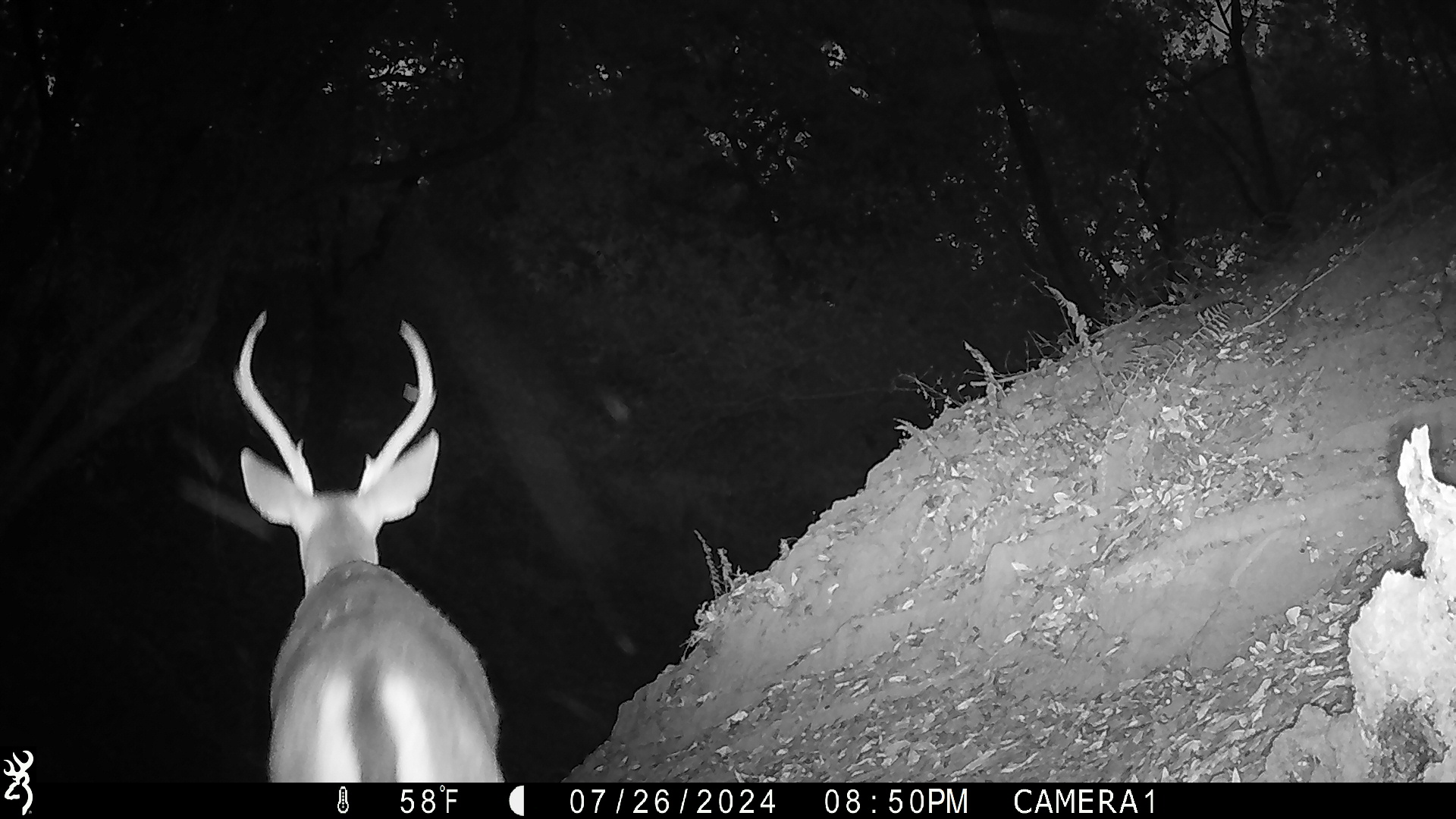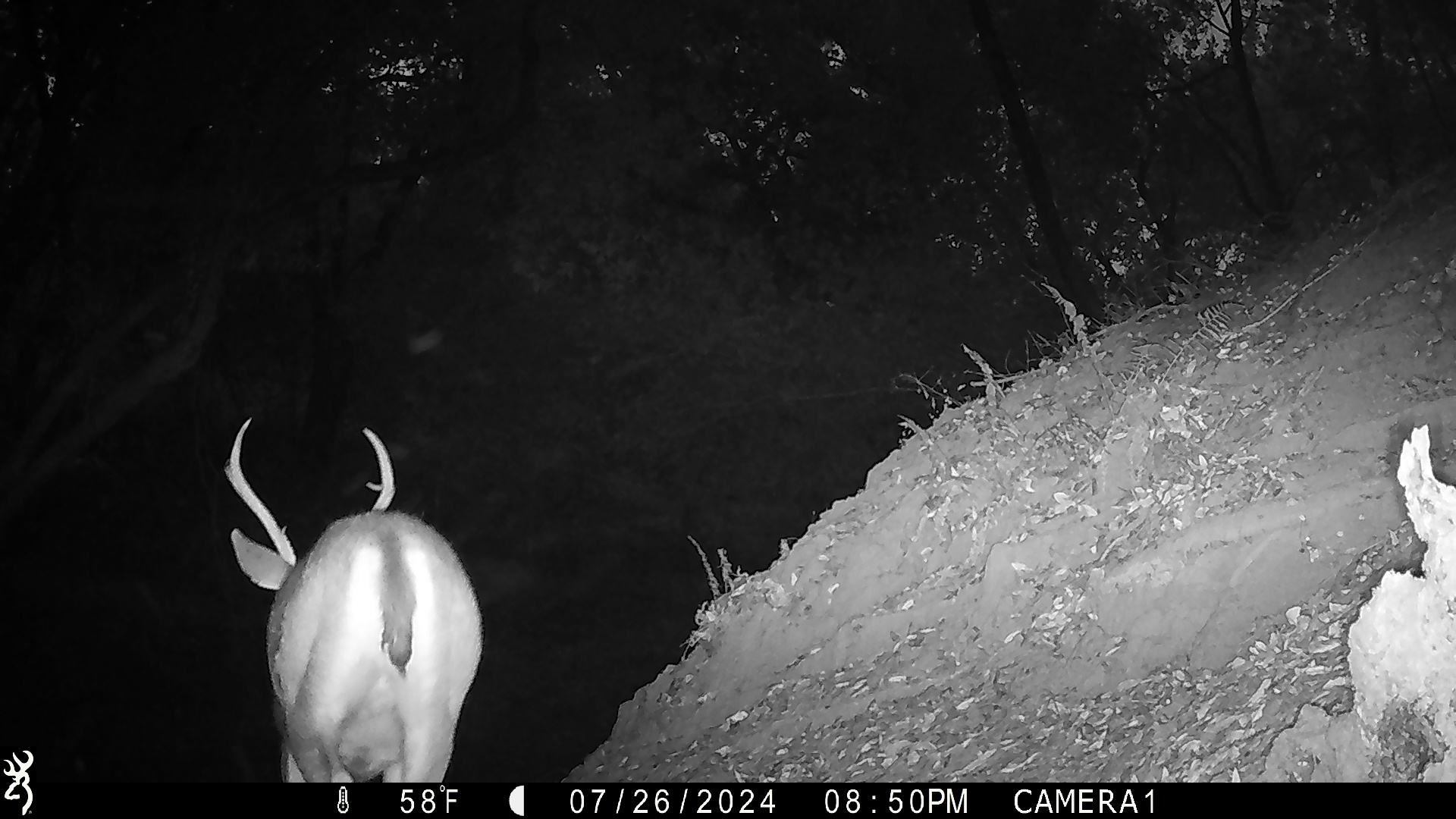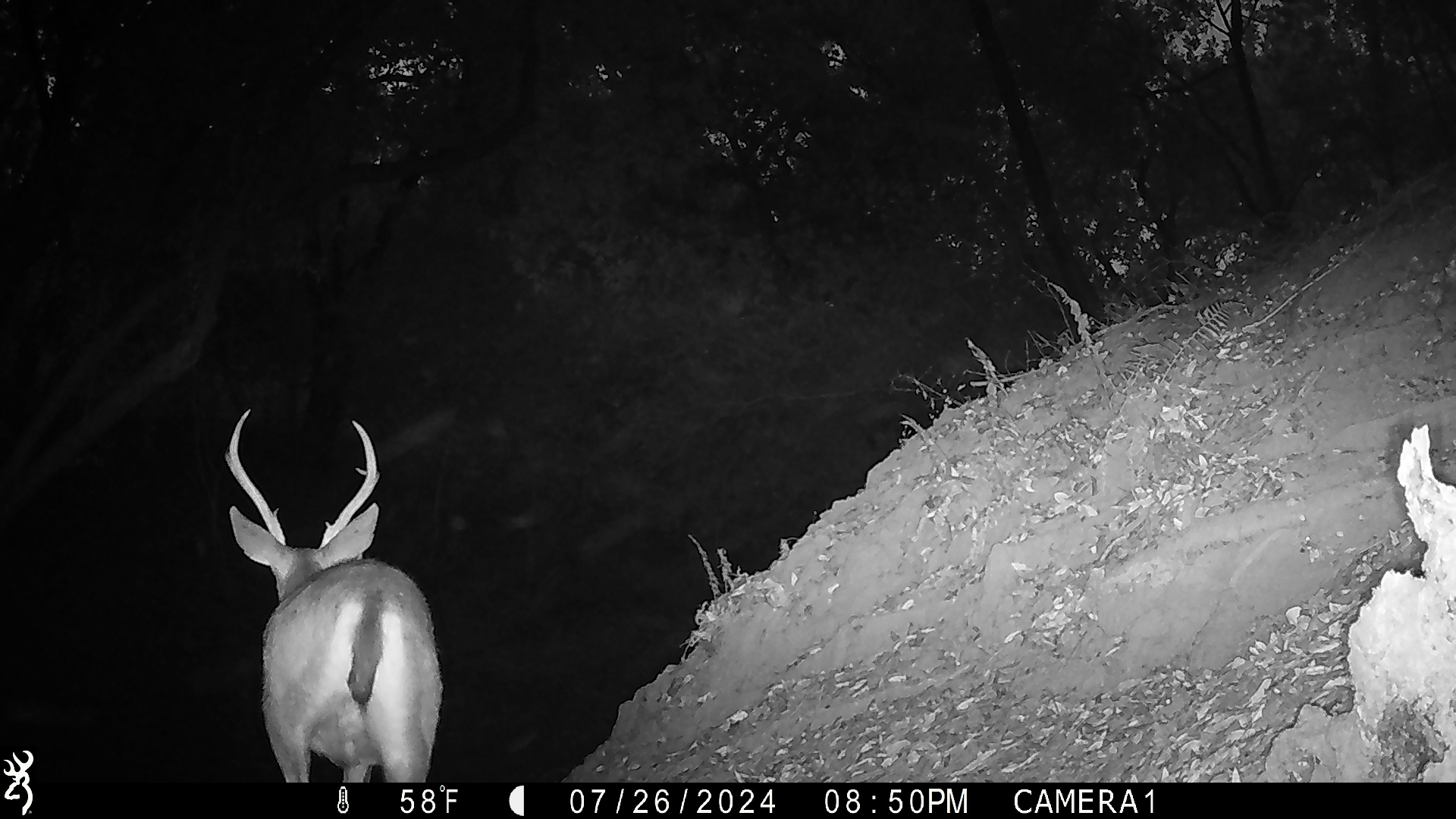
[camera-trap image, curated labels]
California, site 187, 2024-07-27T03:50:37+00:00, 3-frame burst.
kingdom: Animalia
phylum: Chordata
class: Mammalia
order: Artiodactyla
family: Cervidae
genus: Odocoileus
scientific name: Odocoileus hemionus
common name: mule deer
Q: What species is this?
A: Mule deer (Odocoileus hemionus).